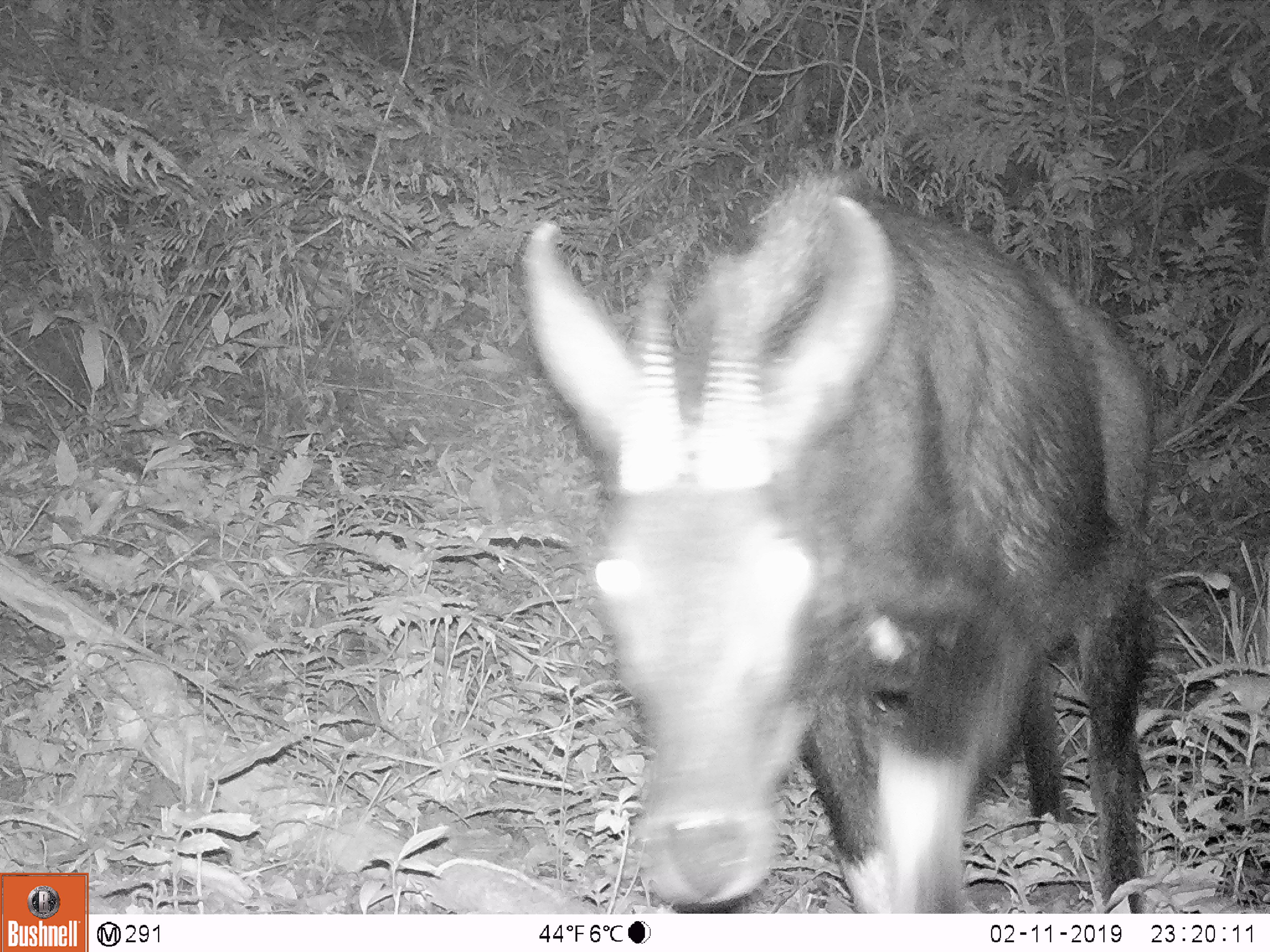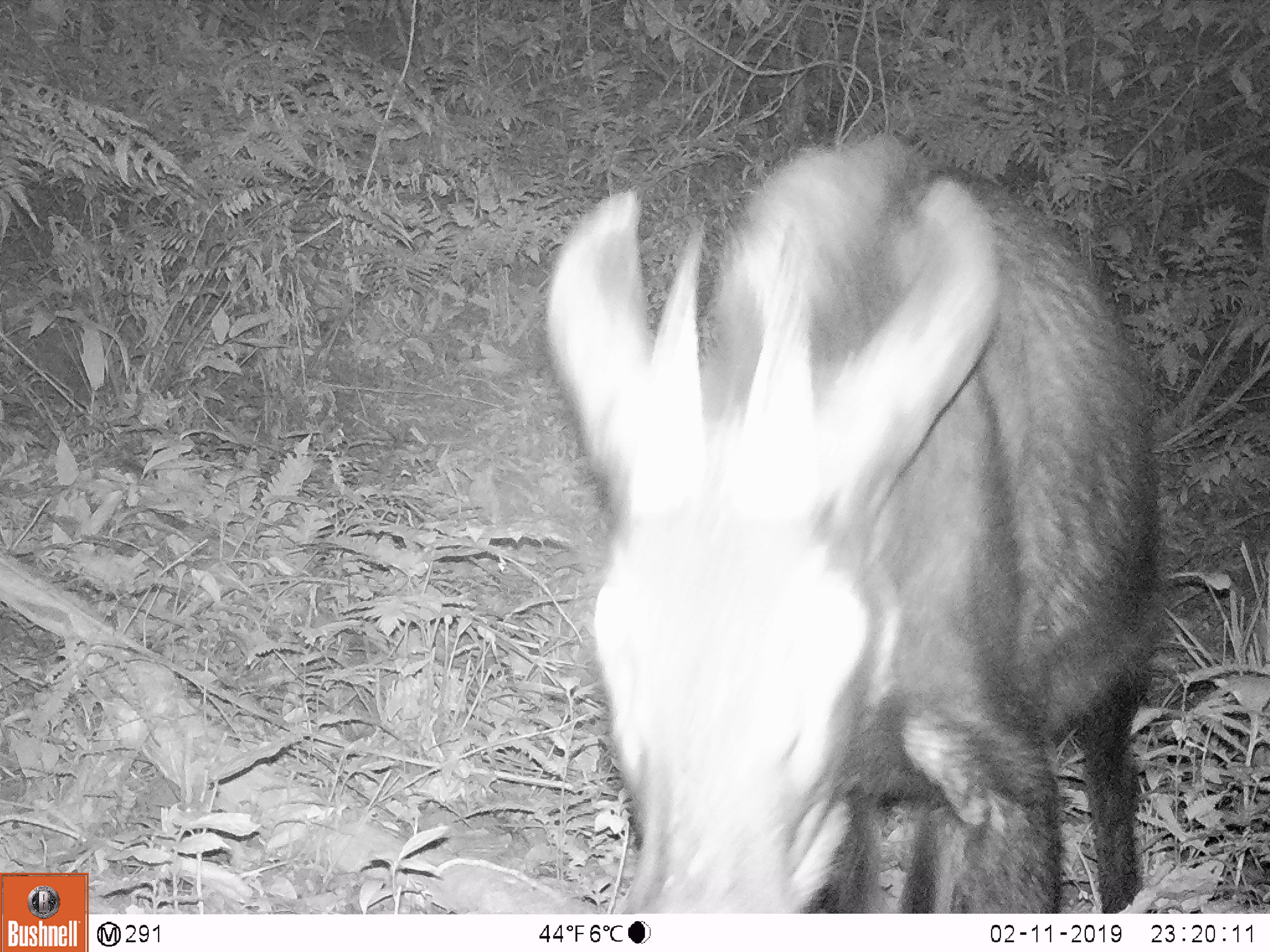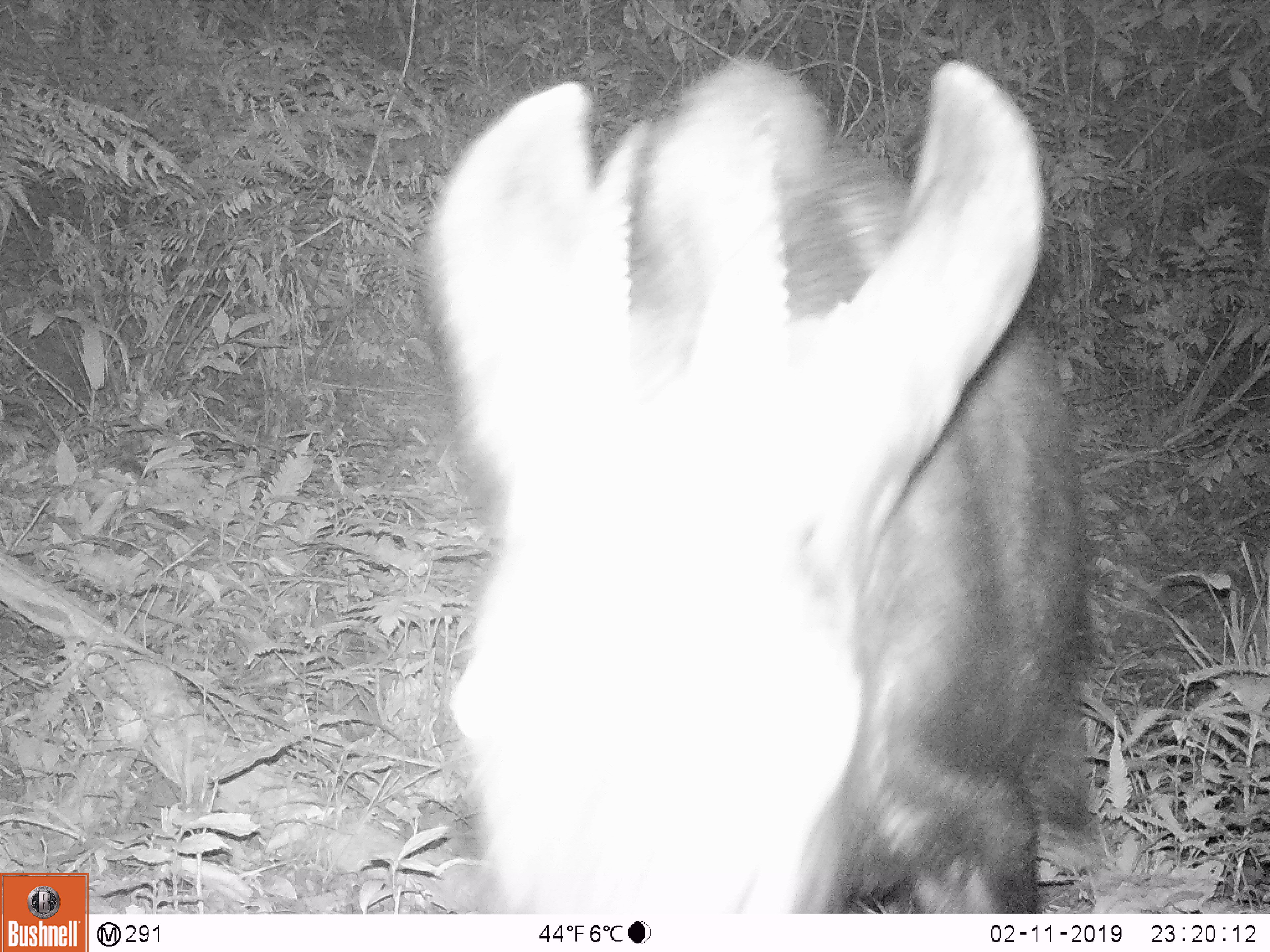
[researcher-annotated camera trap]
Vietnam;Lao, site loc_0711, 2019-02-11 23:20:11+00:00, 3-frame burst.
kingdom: Animalia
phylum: Chordata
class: Mammalia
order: Artiodactyla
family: Bovidae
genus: Capricornis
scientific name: Capricornis sumatraensis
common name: chinese serow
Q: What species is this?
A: Chinese serow (Capricornis sumatraensis).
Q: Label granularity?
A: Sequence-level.